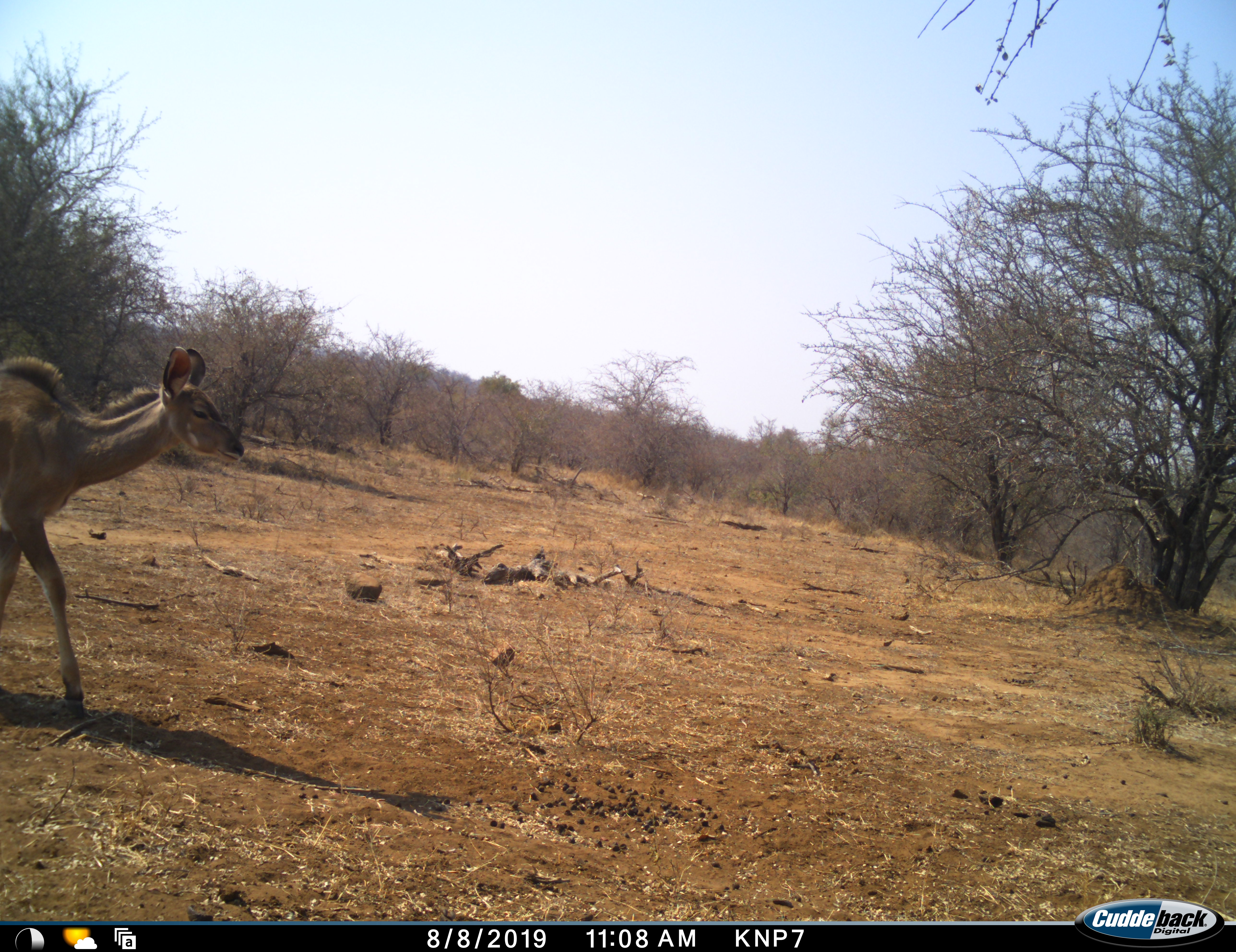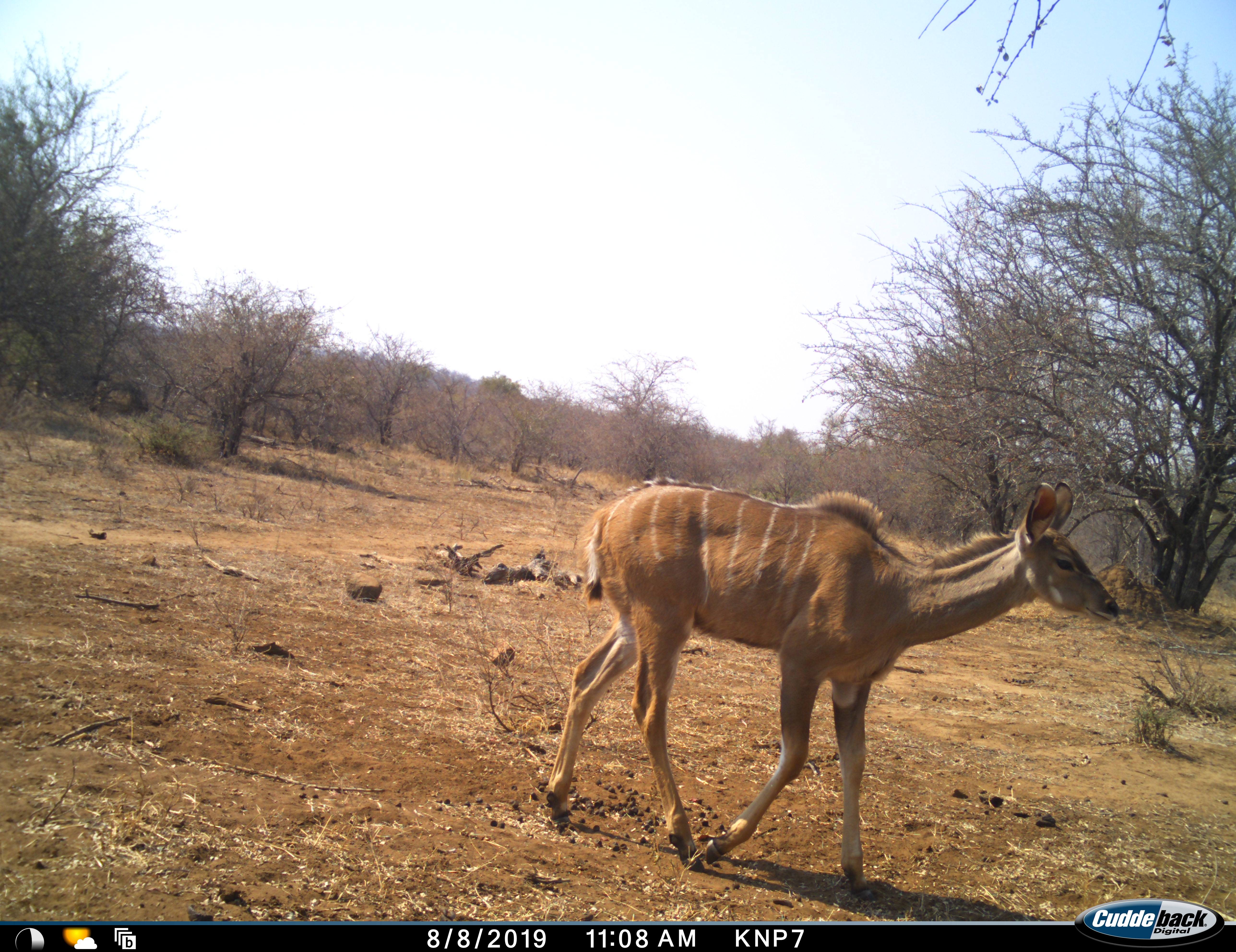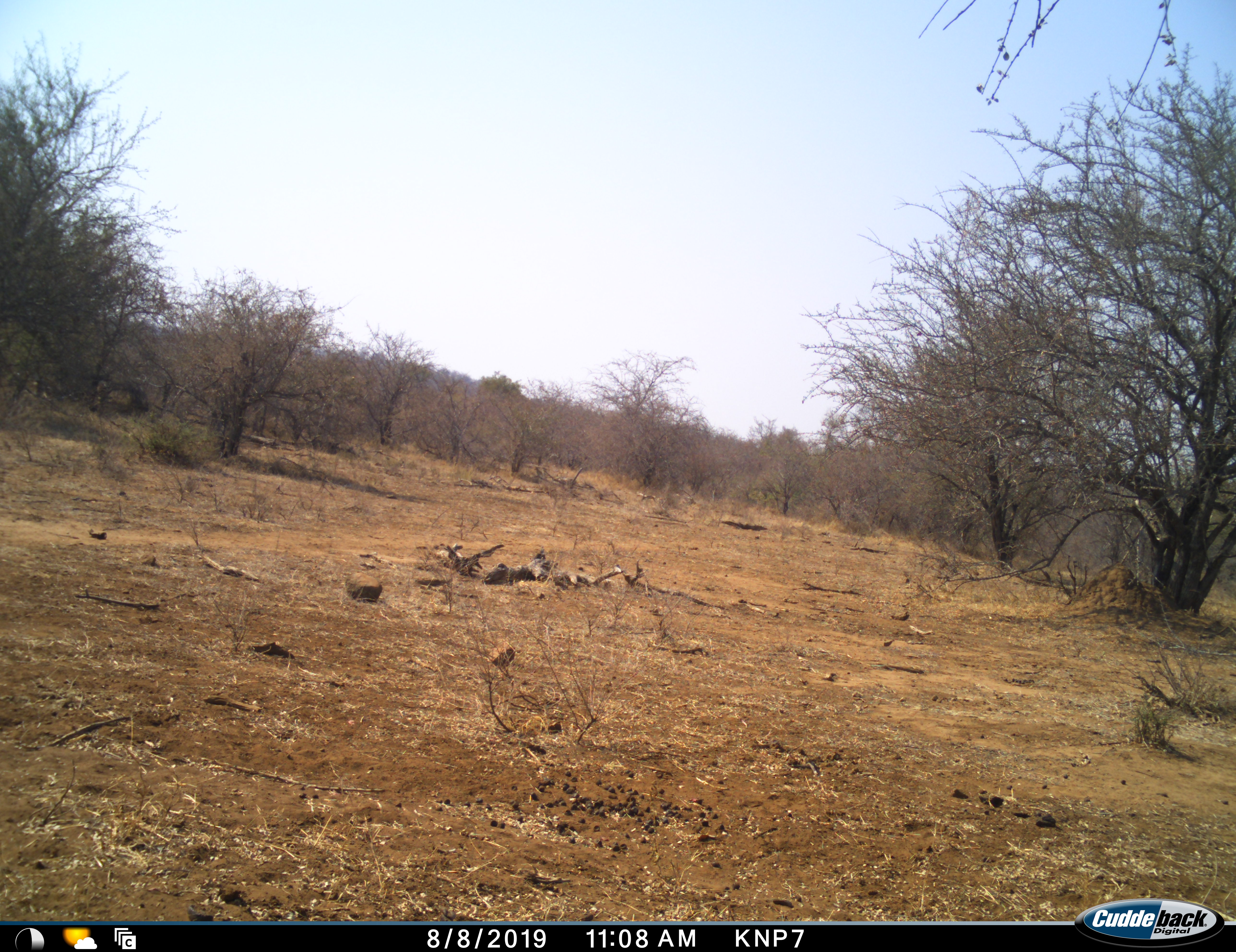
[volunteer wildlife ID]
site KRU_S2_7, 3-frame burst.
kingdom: Animalia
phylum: Chordata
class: Mammalia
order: Artiodactyla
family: Bovidae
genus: Tragelaphus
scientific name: Tragelaphus angasii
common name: nyala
Nyala (Tragelaphus angasii), count 1. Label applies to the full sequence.